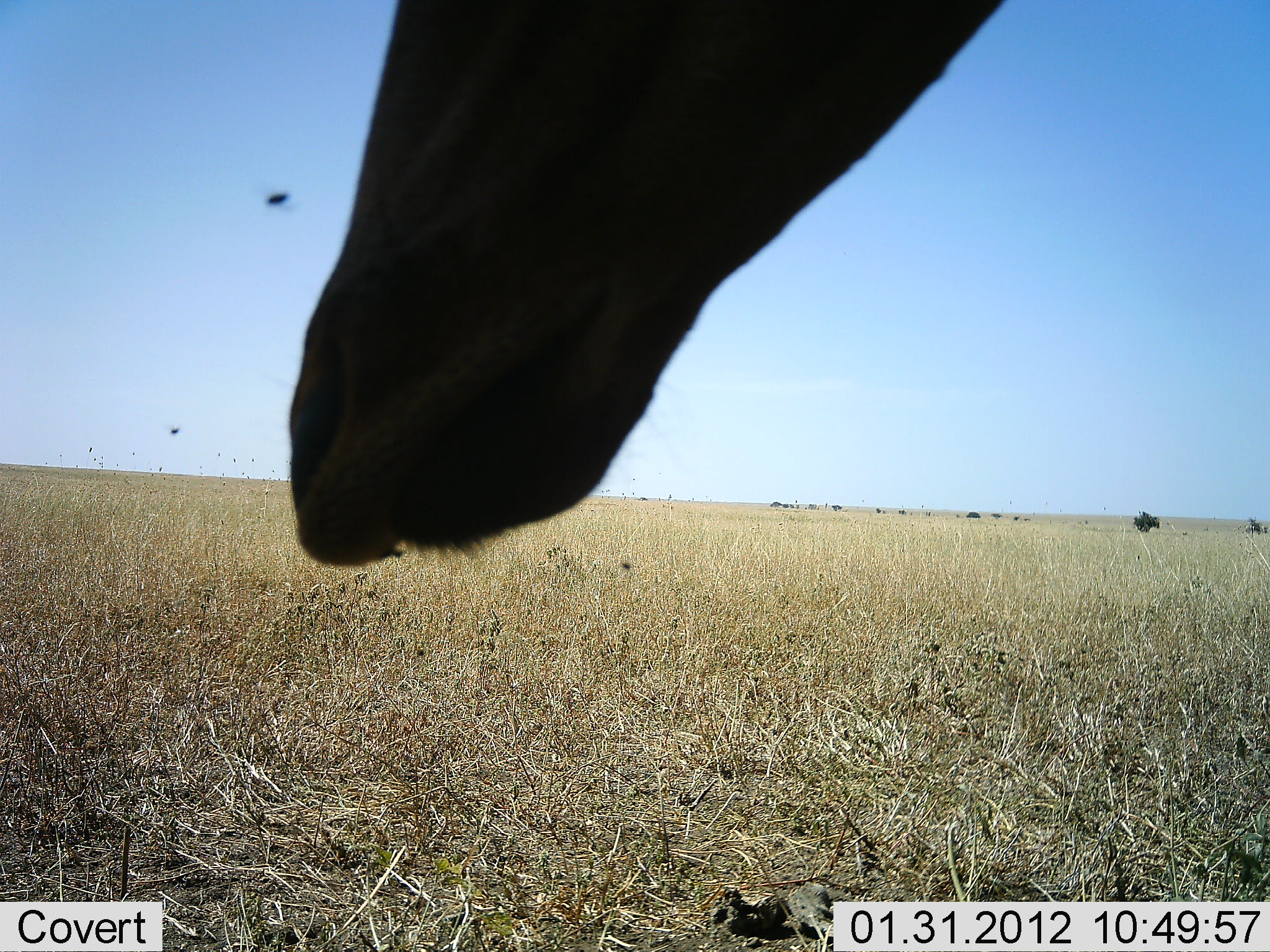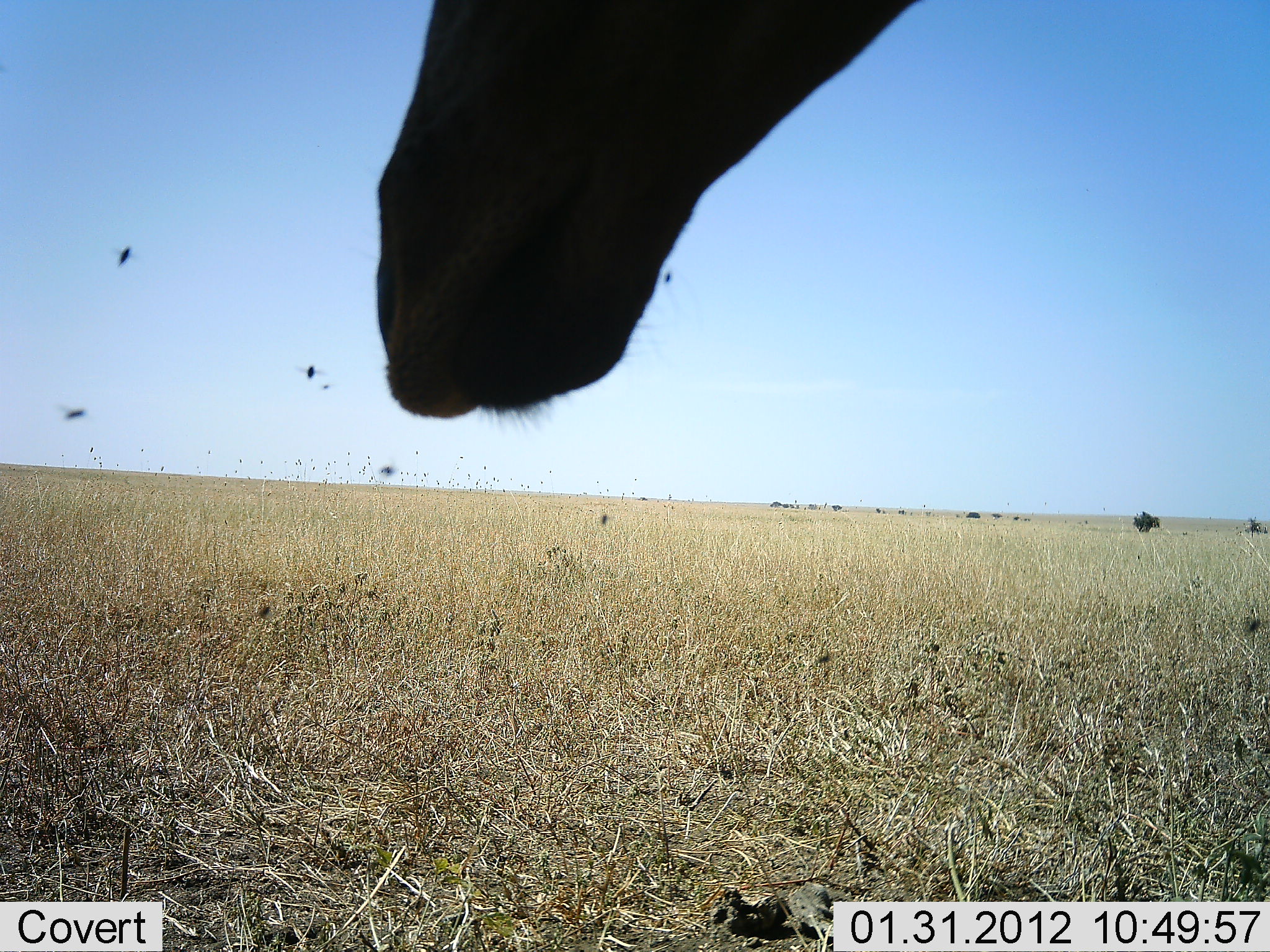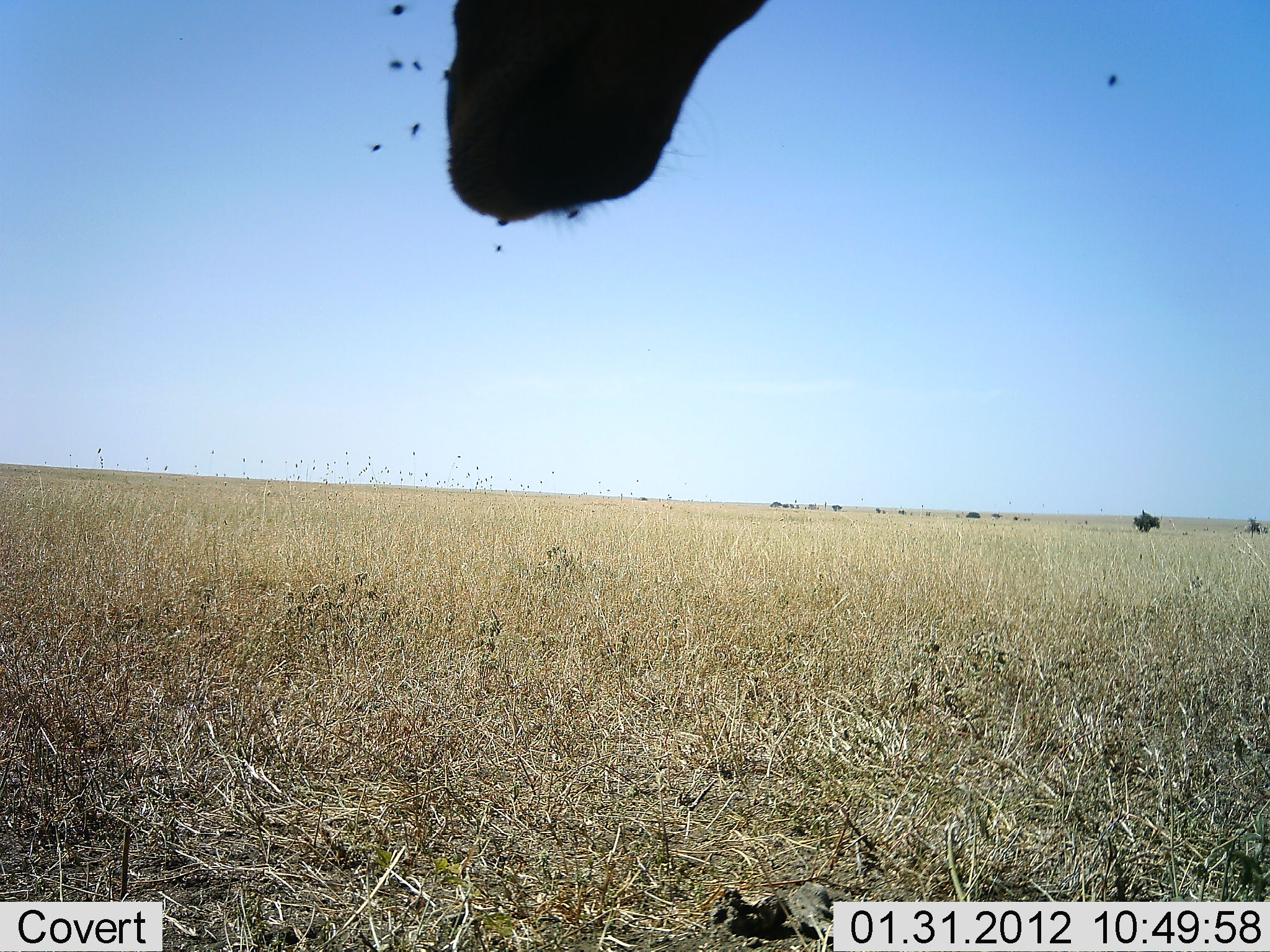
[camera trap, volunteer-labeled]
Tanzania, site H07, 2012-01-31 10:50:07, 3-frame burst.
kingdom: Animalia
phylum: Chordata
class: Mammalia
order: Artiodactyla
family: Bovidae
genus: Alcelaphus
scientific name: Alcelaphus buselaphus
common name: hartebeest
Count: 1.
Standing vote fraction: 88%.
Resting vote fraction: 12%.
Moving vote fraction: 0%.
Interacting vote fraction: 0%.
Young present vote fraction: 0%.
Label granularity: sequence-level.